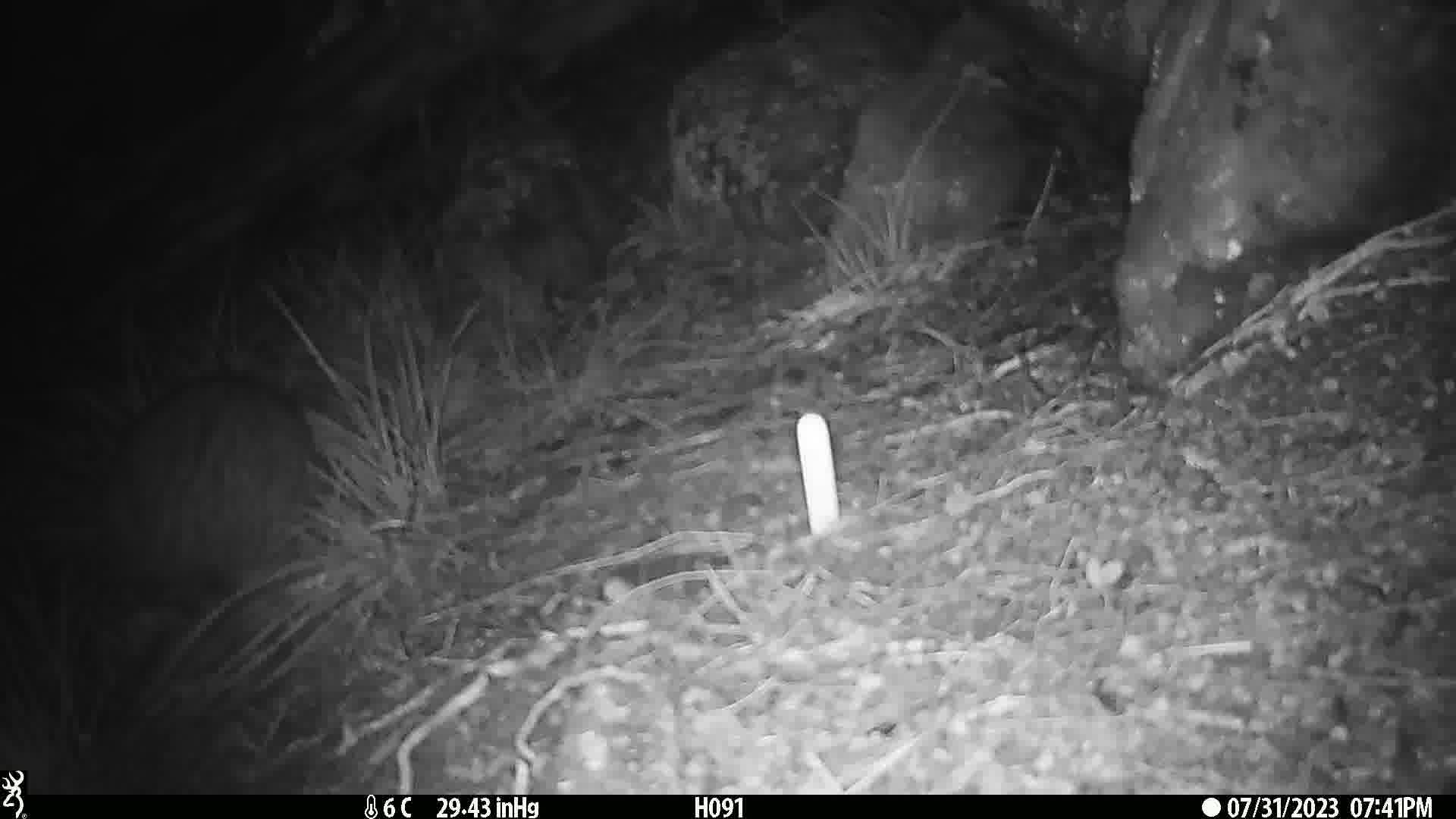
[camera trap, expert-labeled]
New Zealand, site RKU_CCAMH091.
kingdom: Animalia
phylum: Chordata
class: Aves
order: Apterygiformes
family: Apterygidae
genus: Apteryx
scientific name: Apteryx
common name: kiwi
Kiwi (Apteryx).